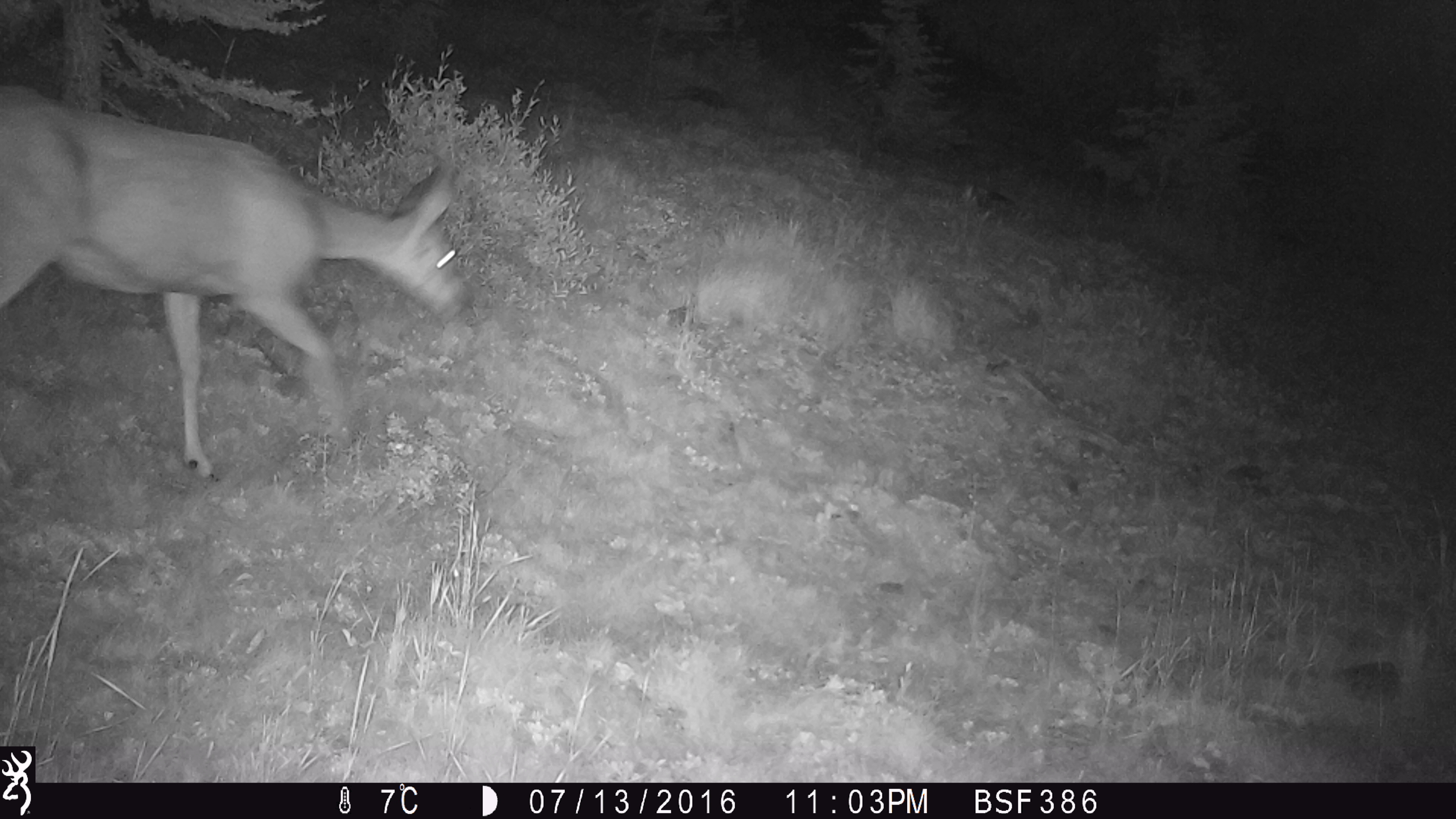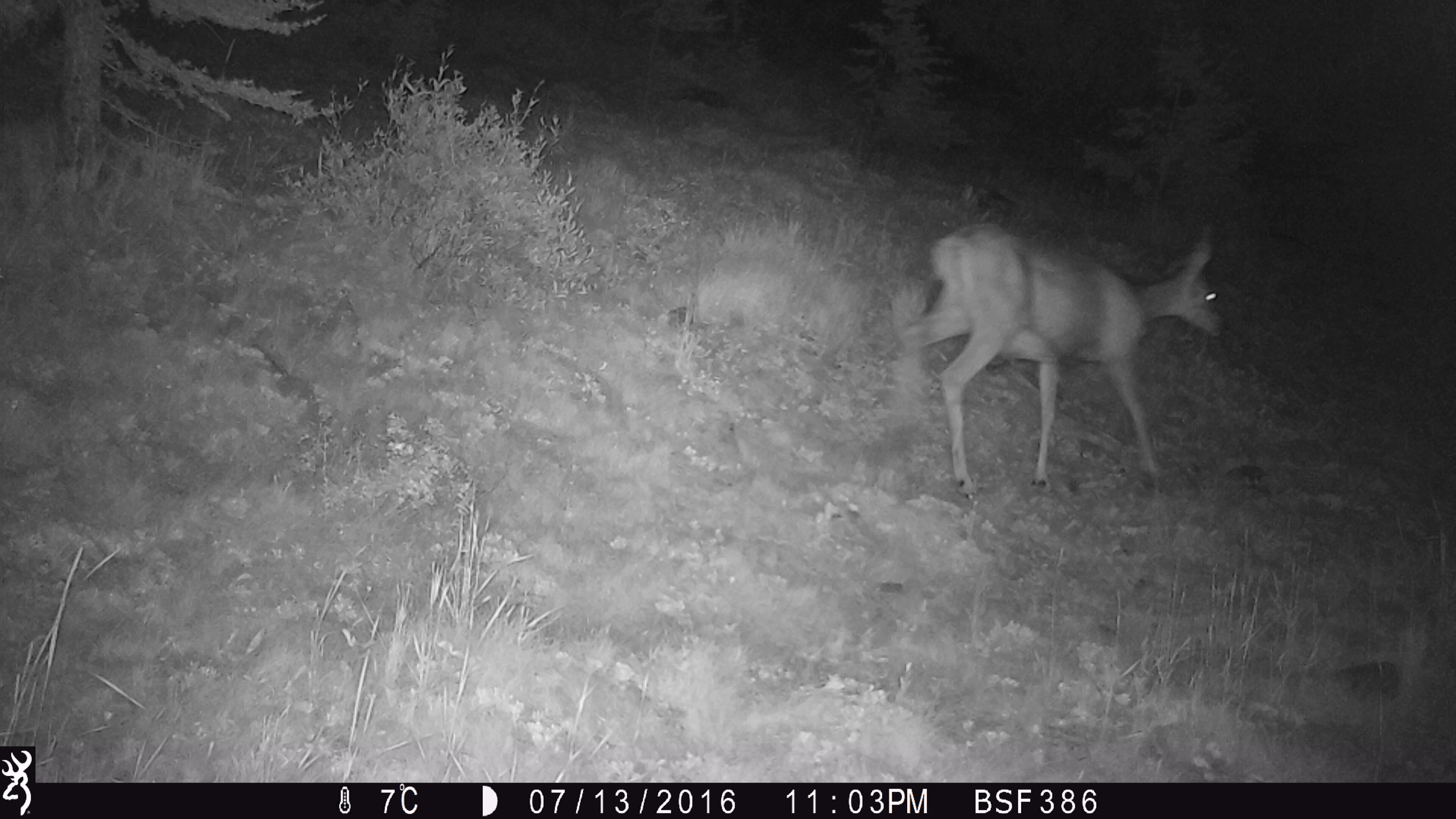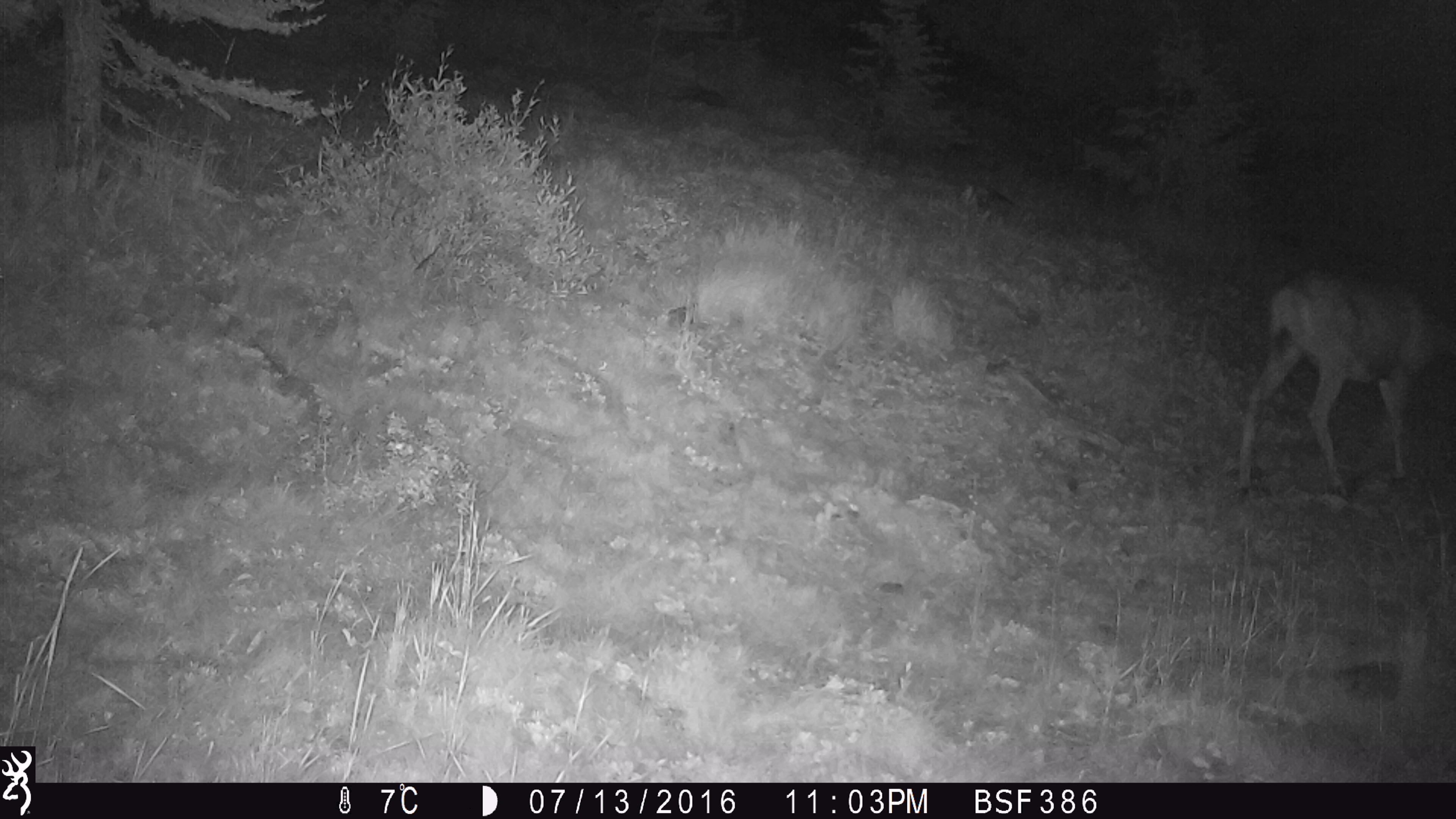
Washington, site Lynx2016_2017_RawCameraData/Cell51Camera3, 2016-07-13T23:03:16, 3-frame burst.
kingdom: Animalia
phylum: Chordata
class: Mammalia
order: Artiodactyla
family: Cervidae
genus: Odocoileus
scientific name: Odocoileus hemionus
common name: mule deer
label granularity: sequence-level